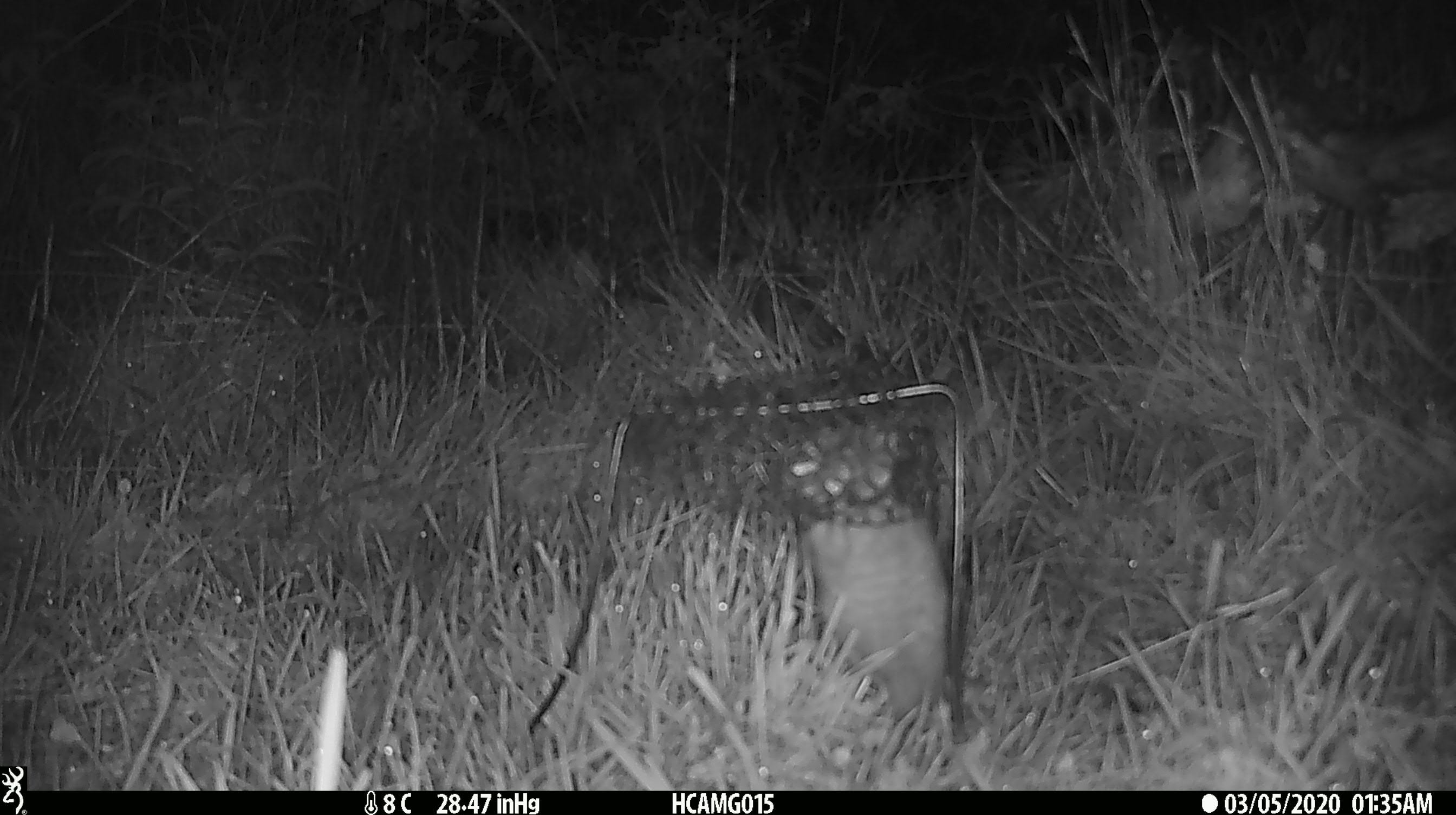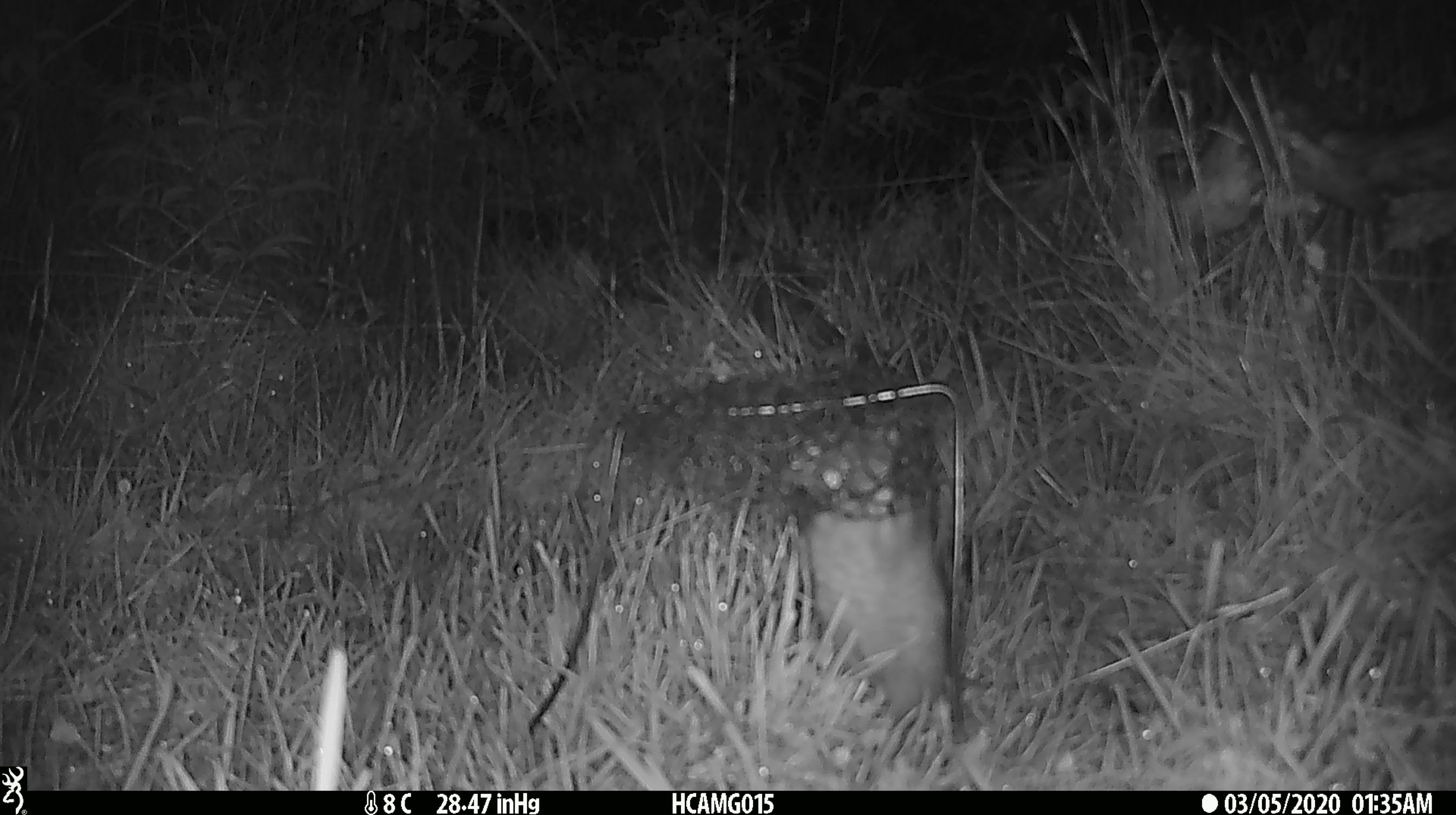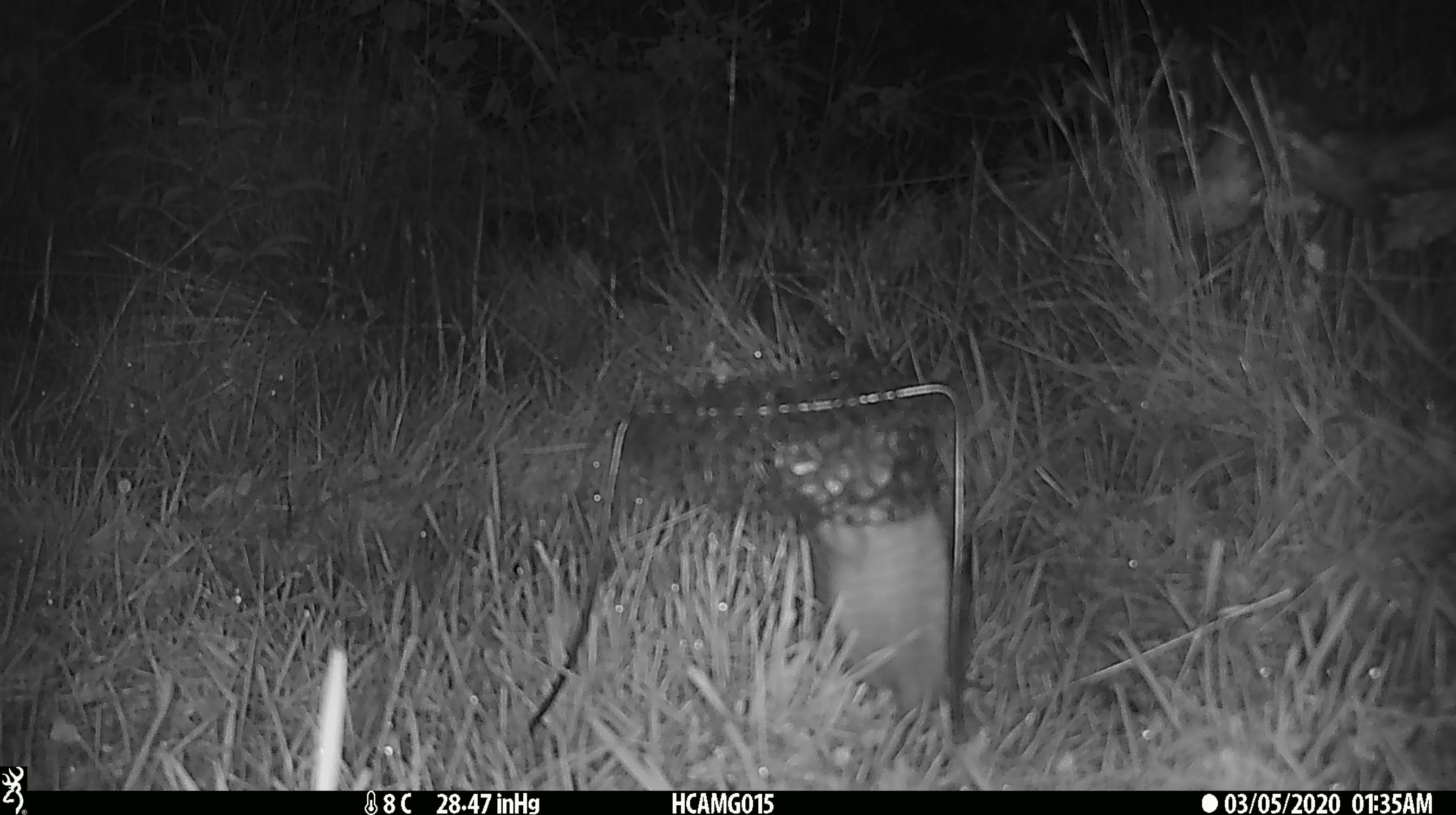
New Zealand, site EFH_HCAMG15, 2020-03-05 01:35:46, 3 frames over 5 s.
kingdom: Animalia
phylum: Chordata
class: Mammalia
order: Rodentia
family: Muridae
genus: Rattus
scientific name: Rattus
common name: rat